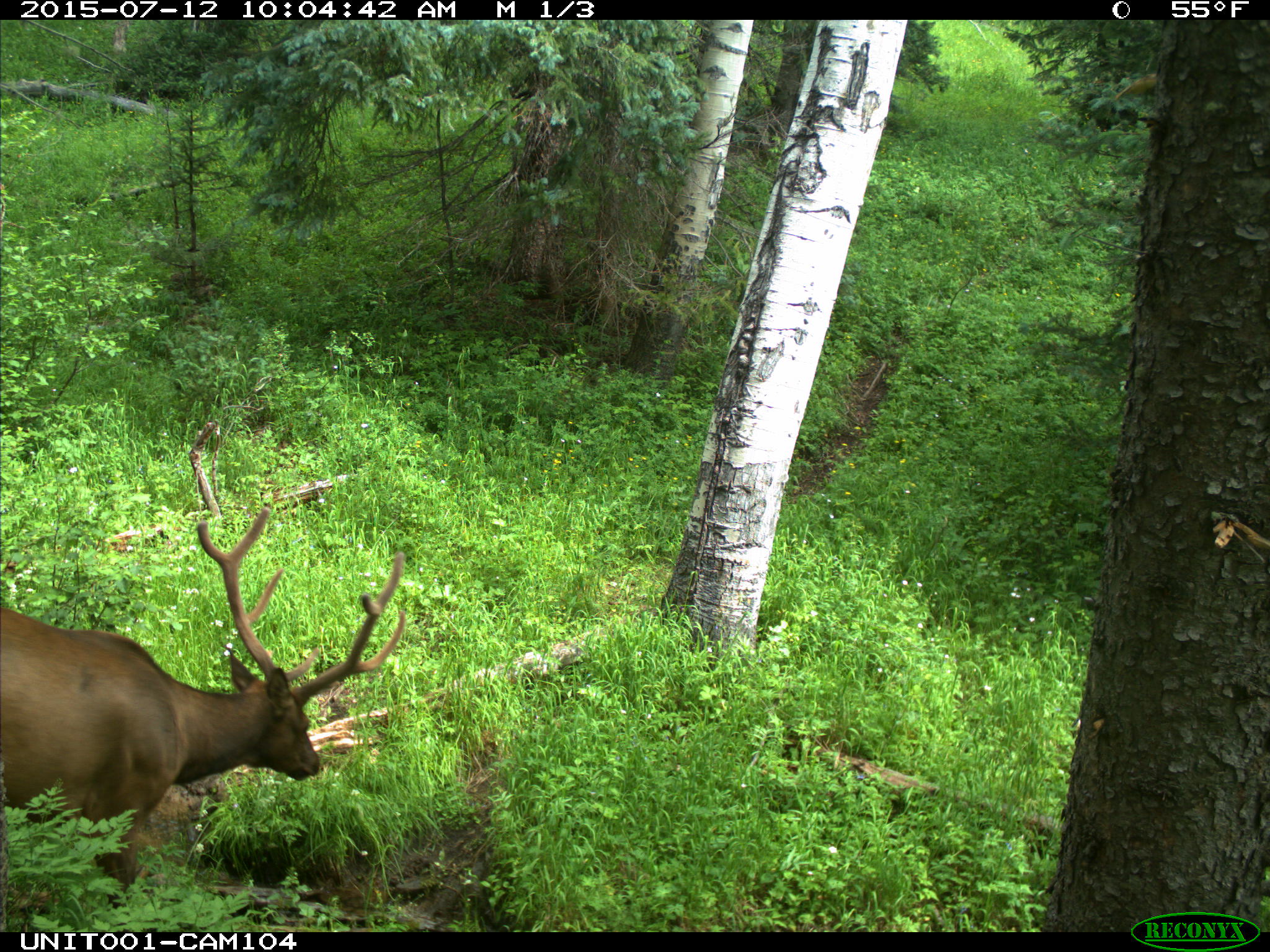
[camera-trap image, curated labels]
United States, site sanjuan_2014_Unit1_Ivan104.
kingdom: Animalia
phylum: Chordata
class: Mammalia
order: Artiodactyla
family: Cervidae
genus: Cervus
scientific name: Cervus elaphus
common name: red deer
Cervus elaphus (red deer).